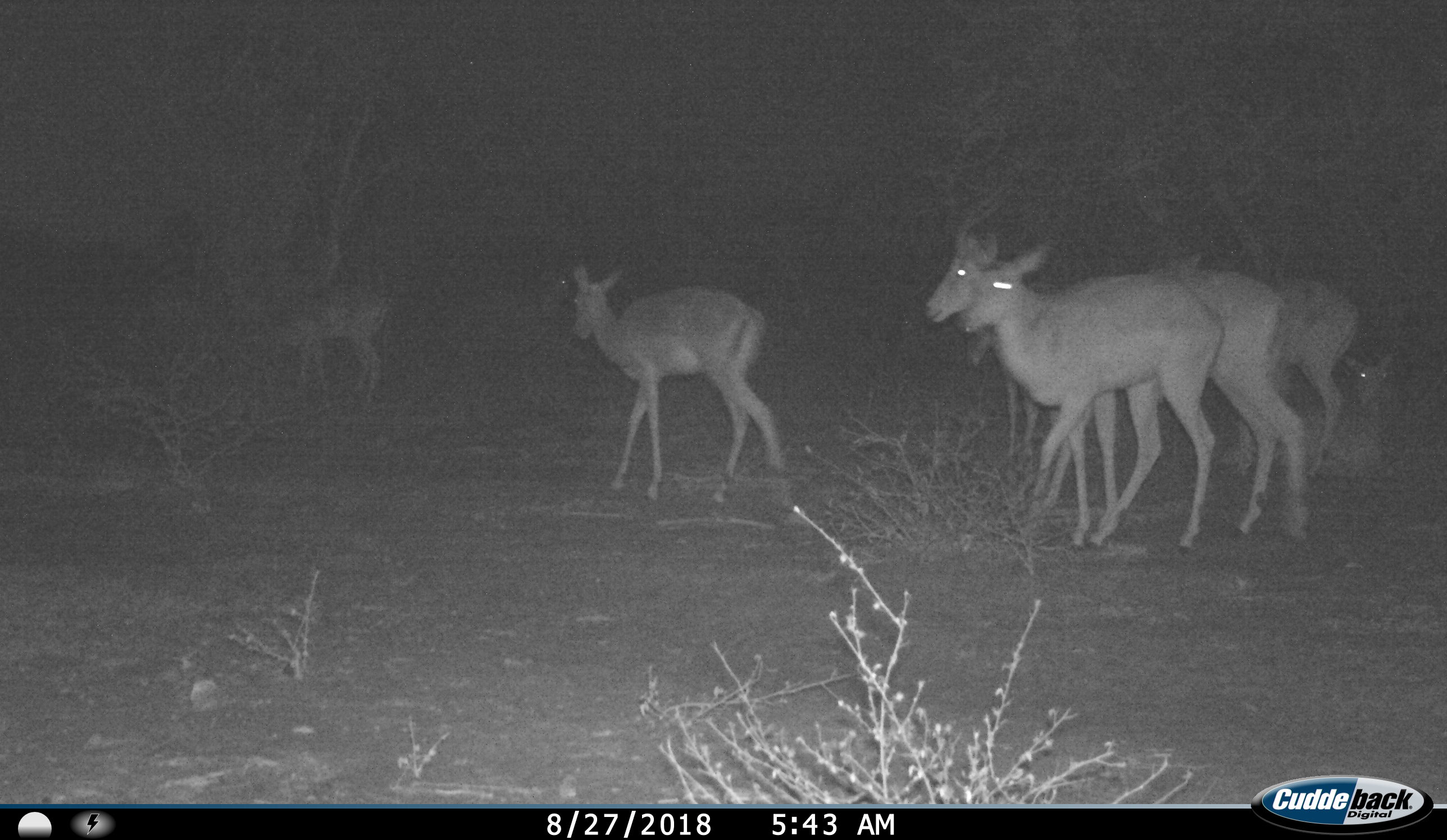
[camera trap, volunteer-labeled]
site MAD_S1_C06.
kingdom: Animalia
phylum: Chordata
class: Mammalia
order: Artiodactyla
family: Bovidae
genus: Aepyceros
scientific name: Aepyceros melampus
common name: impala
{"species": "impala (Aepyceros melampus)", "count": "7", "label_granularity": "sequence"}